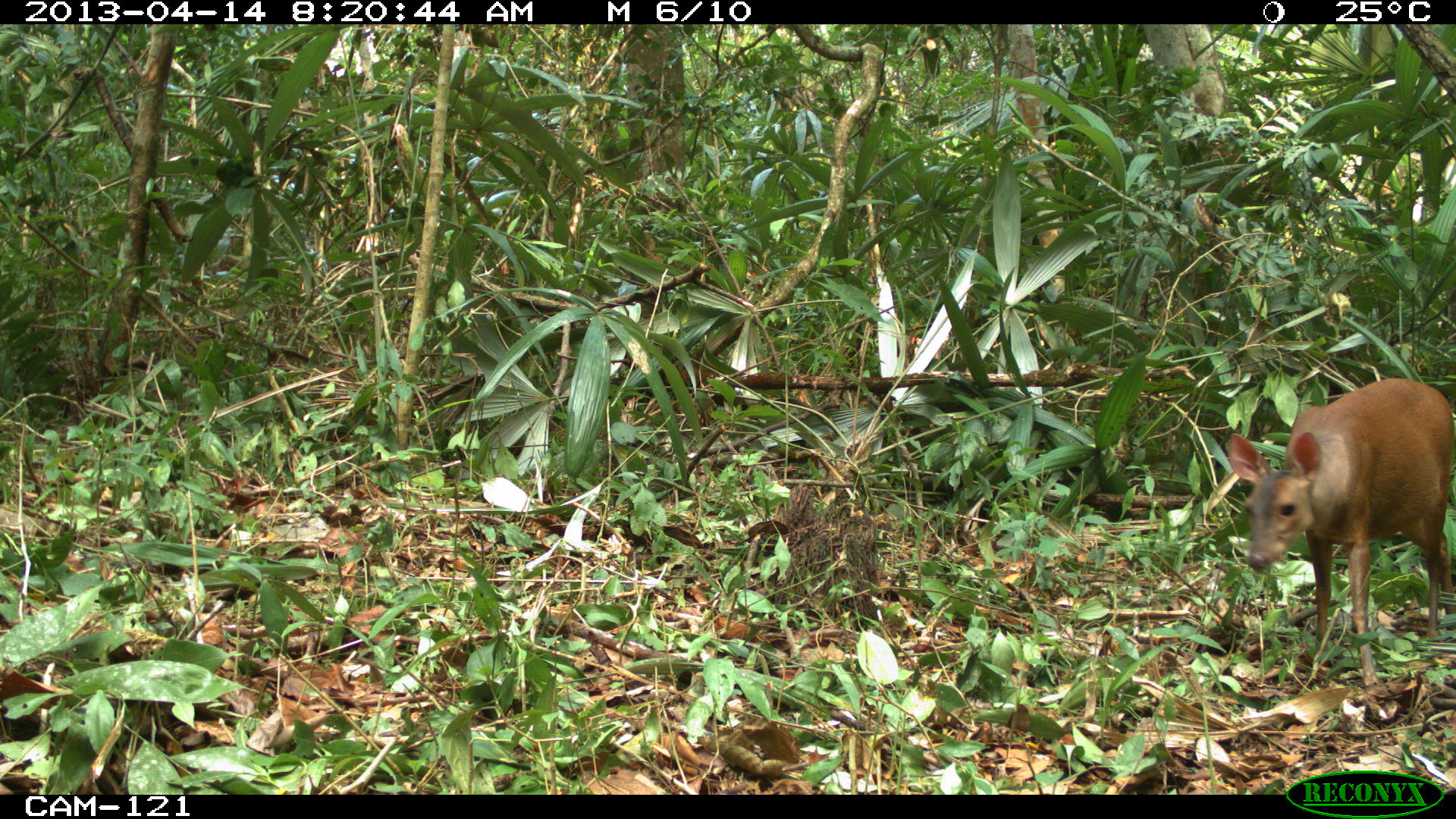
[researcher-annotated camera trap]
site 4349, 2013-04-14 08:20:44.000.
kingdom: Animalia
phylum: Chordata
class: Mammalia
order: Artiodactyla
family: Cervidae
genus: Mazama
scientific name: Mazama temama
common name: central american red brocket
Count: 1.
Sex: female.